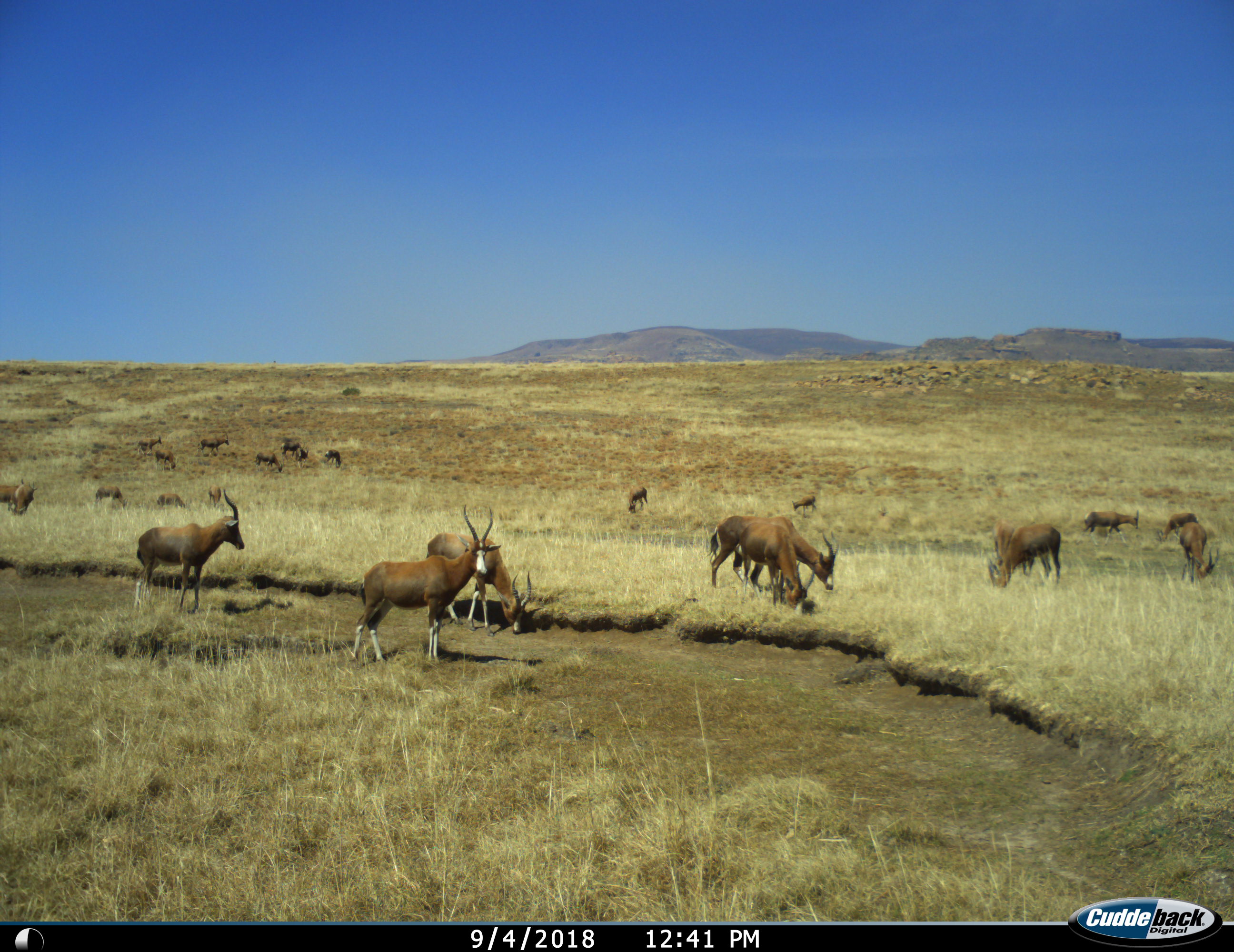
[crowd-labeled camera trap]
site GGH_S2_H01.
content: unidentified animal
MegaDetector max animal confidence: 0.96